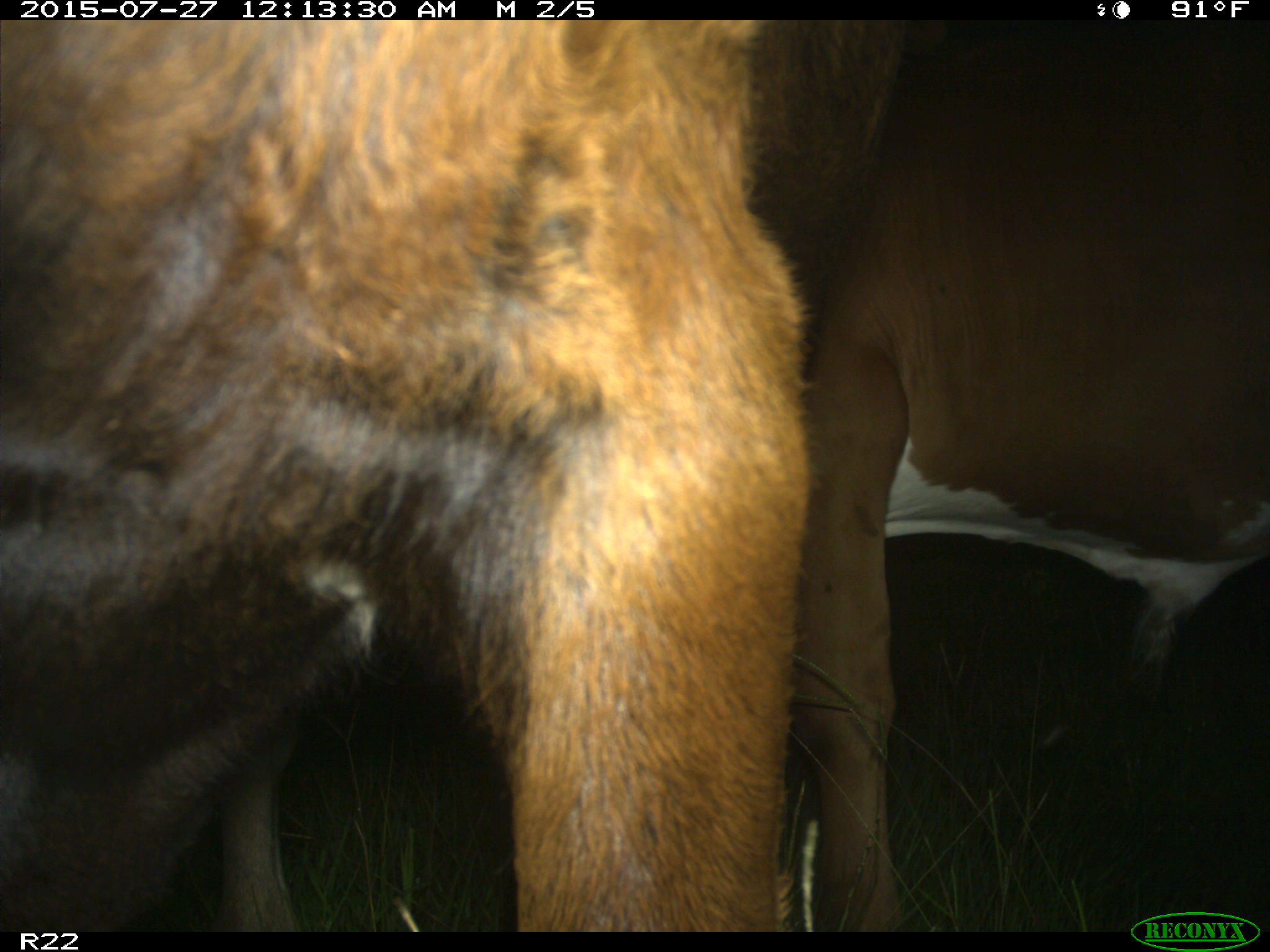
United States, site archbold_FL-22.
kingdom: Animalia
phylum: Chordata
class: Mammalia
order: Artiodactyla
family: Bovidae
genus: Bos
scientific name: Bos taurus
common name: domestic cow